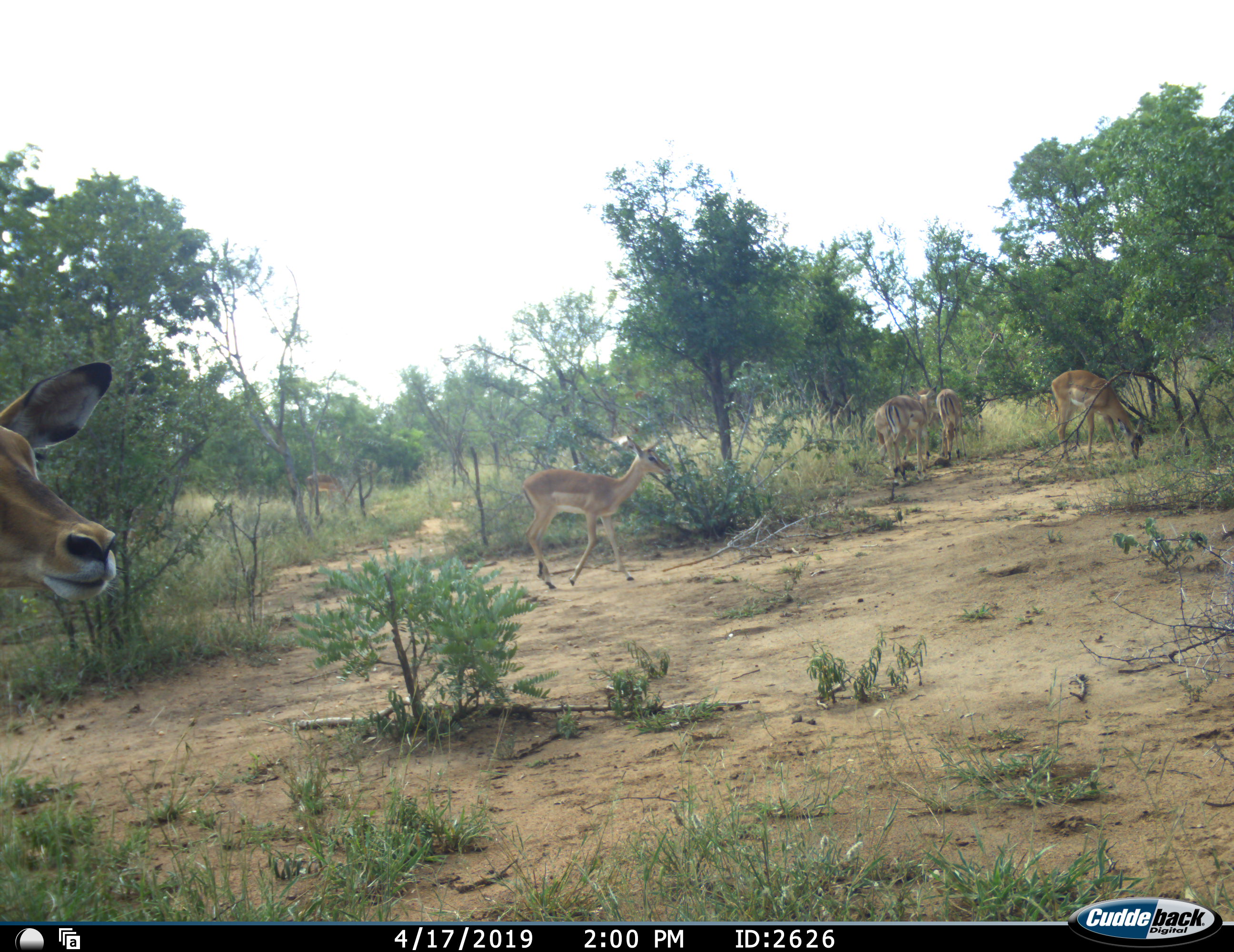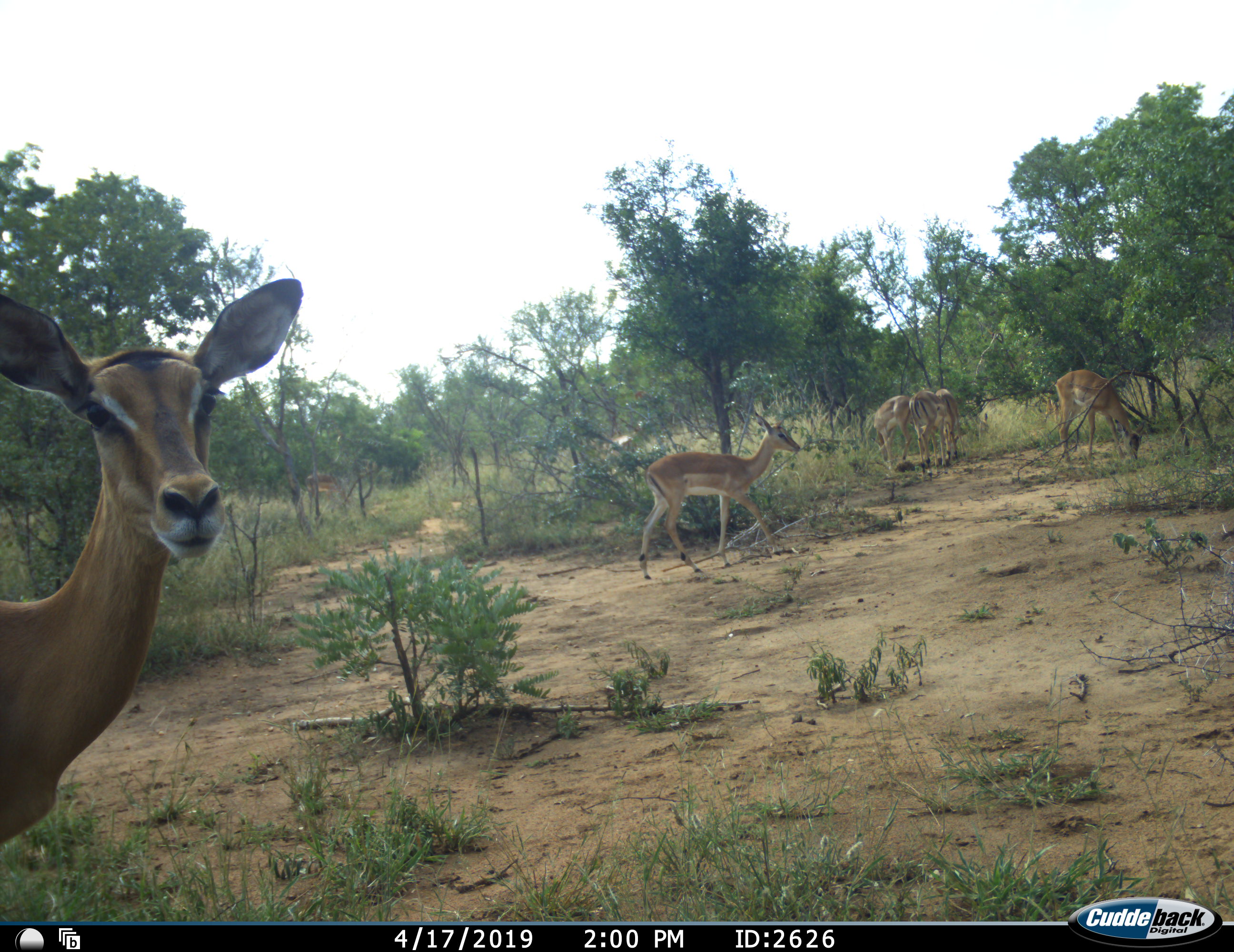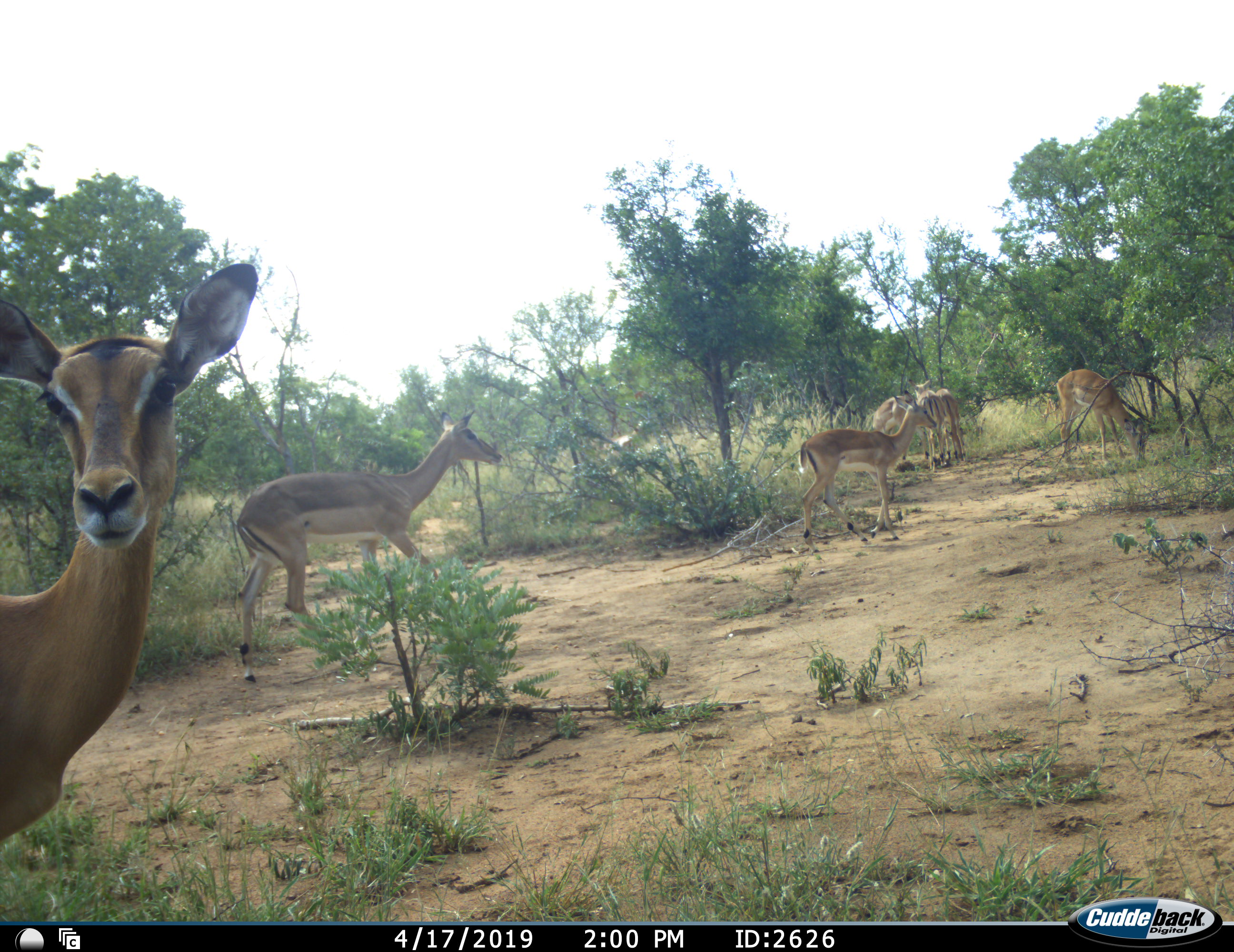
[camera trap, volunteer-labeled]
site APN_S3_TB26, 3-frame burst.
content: unidentified animal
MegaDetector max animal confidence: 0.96